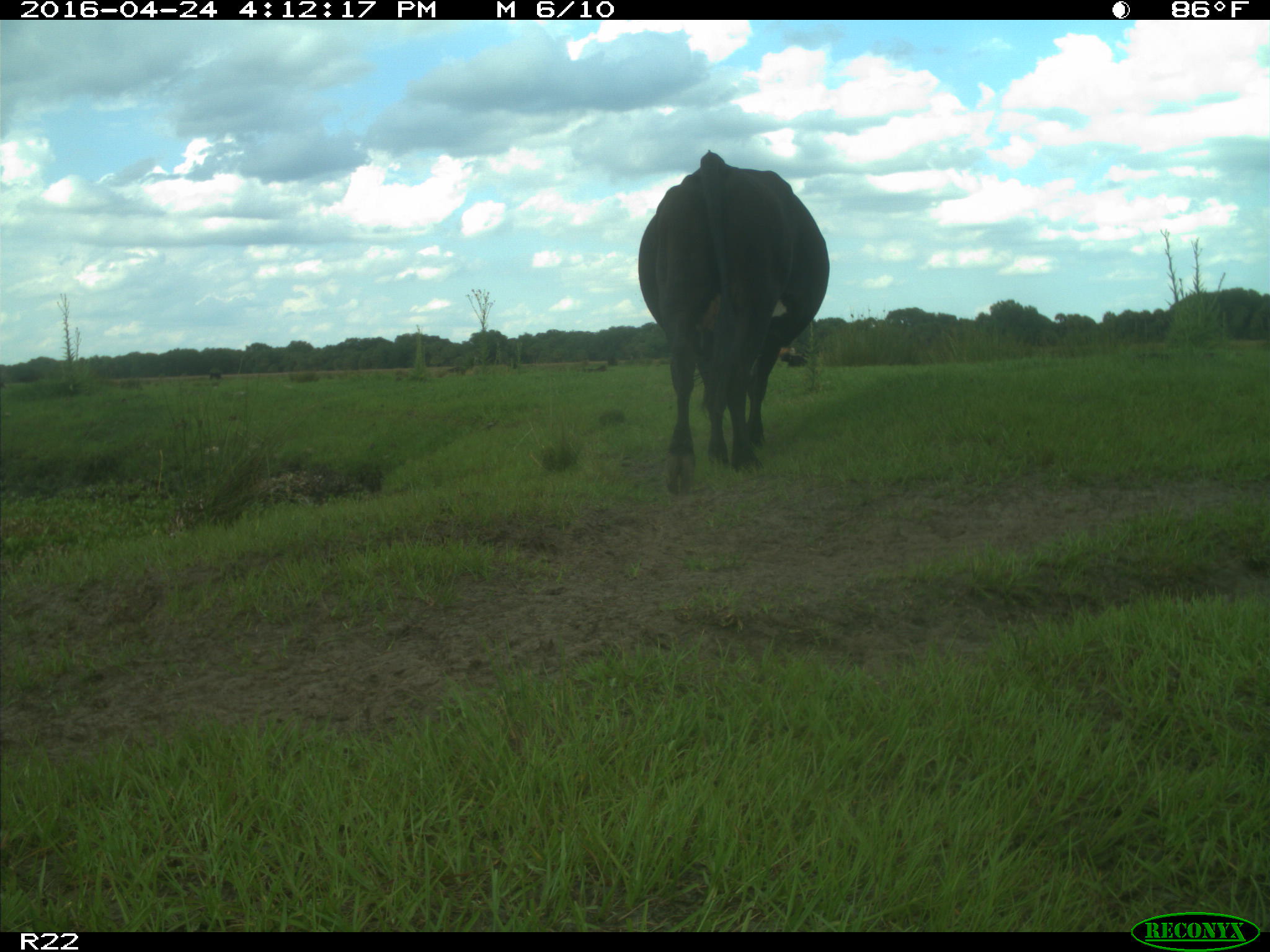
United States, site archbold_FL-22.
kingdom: Animalia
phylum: Chordata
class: Mammalia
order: Artiodactyla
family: Bovidae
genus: Bos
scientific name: Bos taurus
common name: domestic cow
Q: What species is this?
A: Bos taurus (domestic cow).